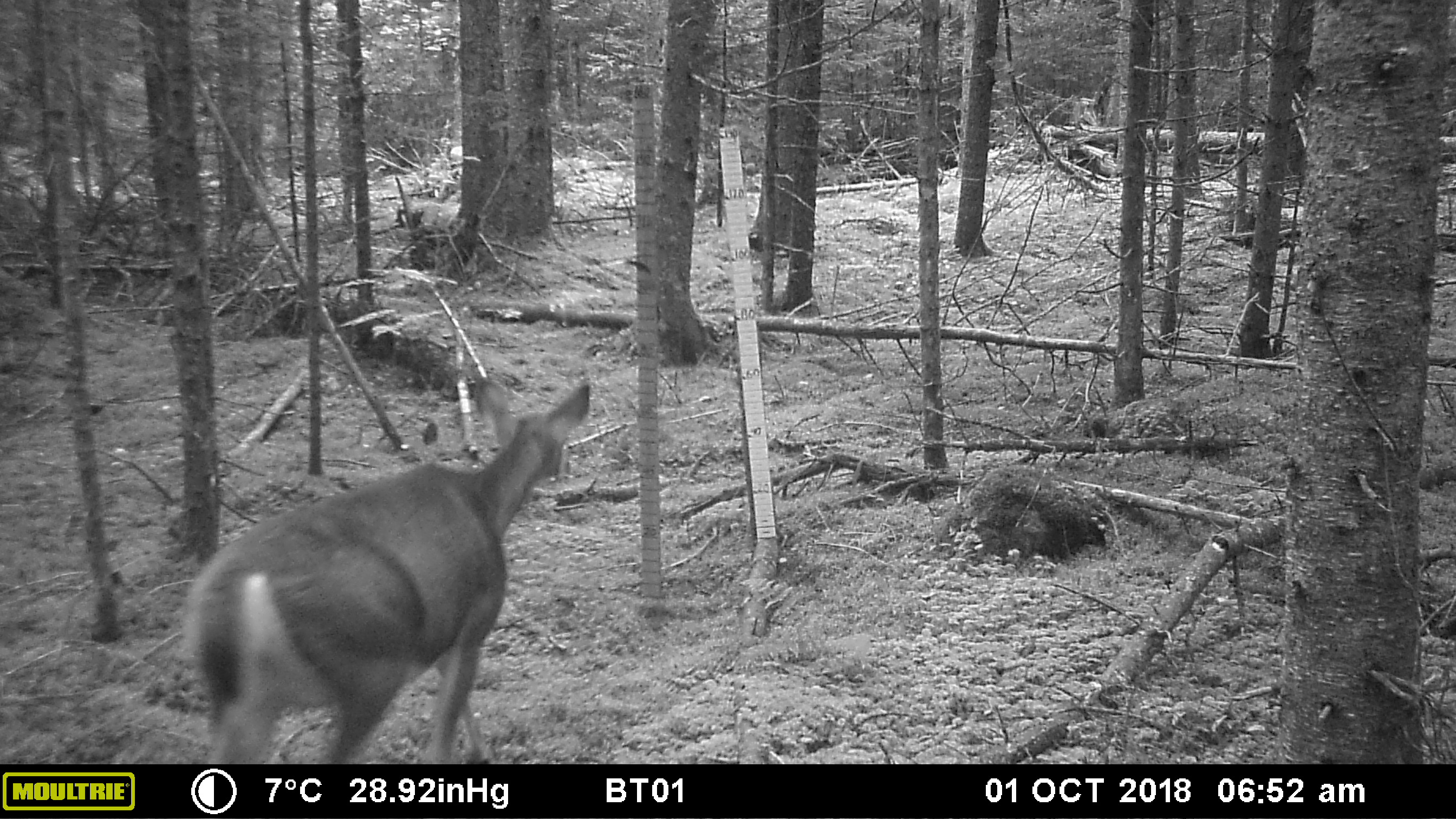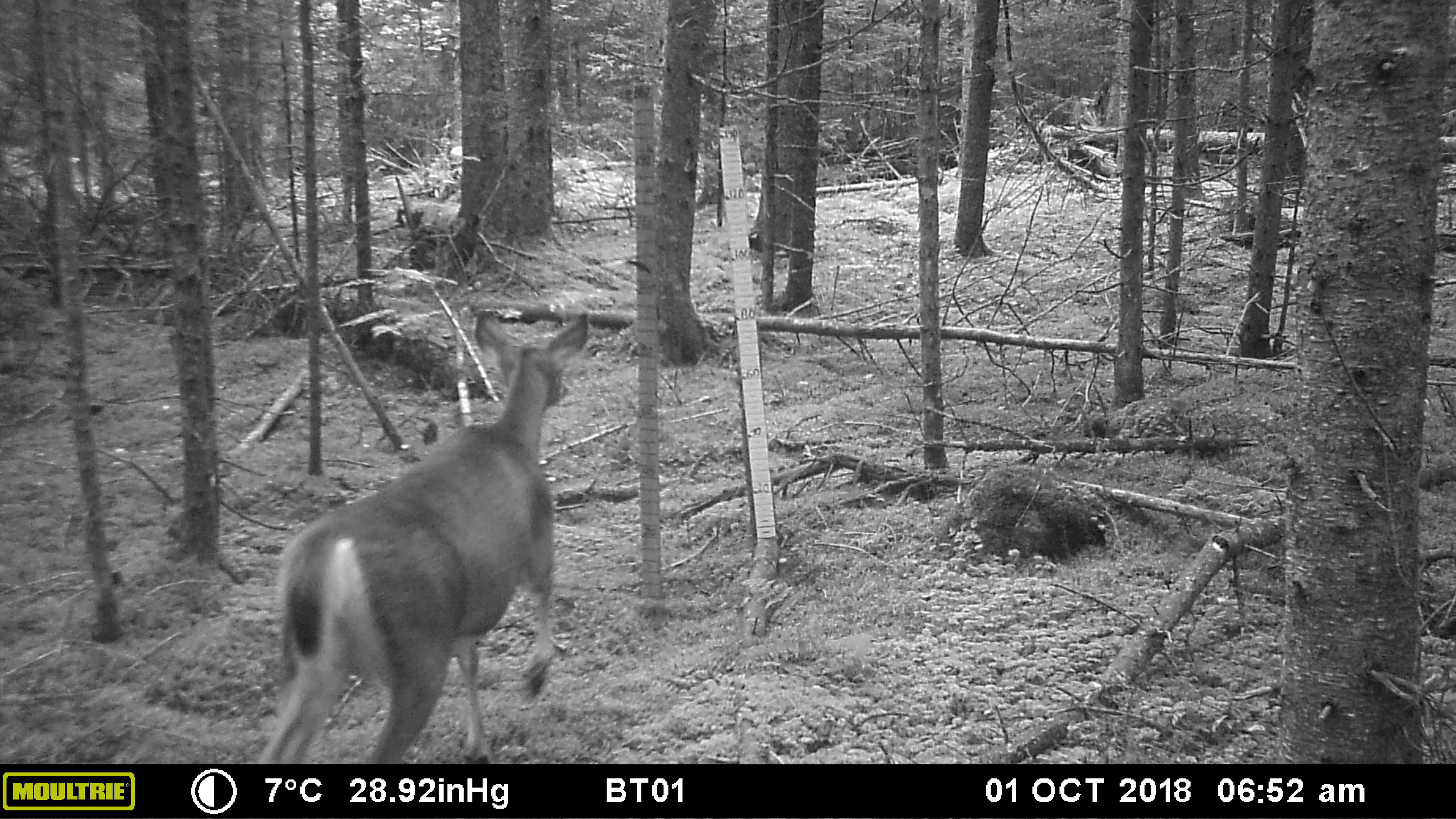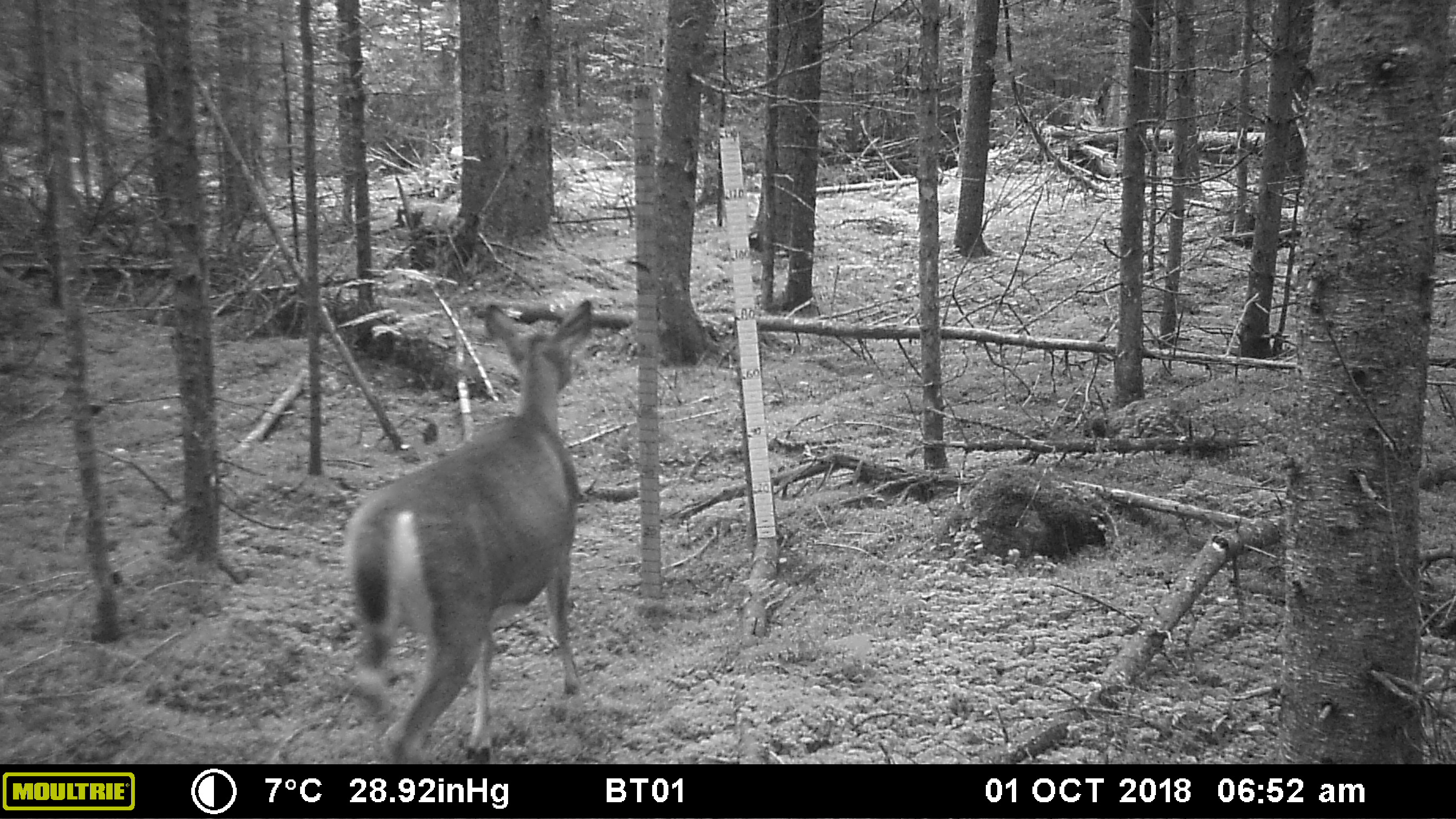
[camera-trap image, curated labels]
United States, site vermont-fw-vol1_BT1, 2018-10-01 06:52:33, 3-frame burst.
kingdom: Animalia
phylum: Chordata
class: Mammalia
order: Artiodactyla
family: Cervidae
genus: Odocoileus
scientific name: Odocoileus virginianus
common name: white-tailed deer